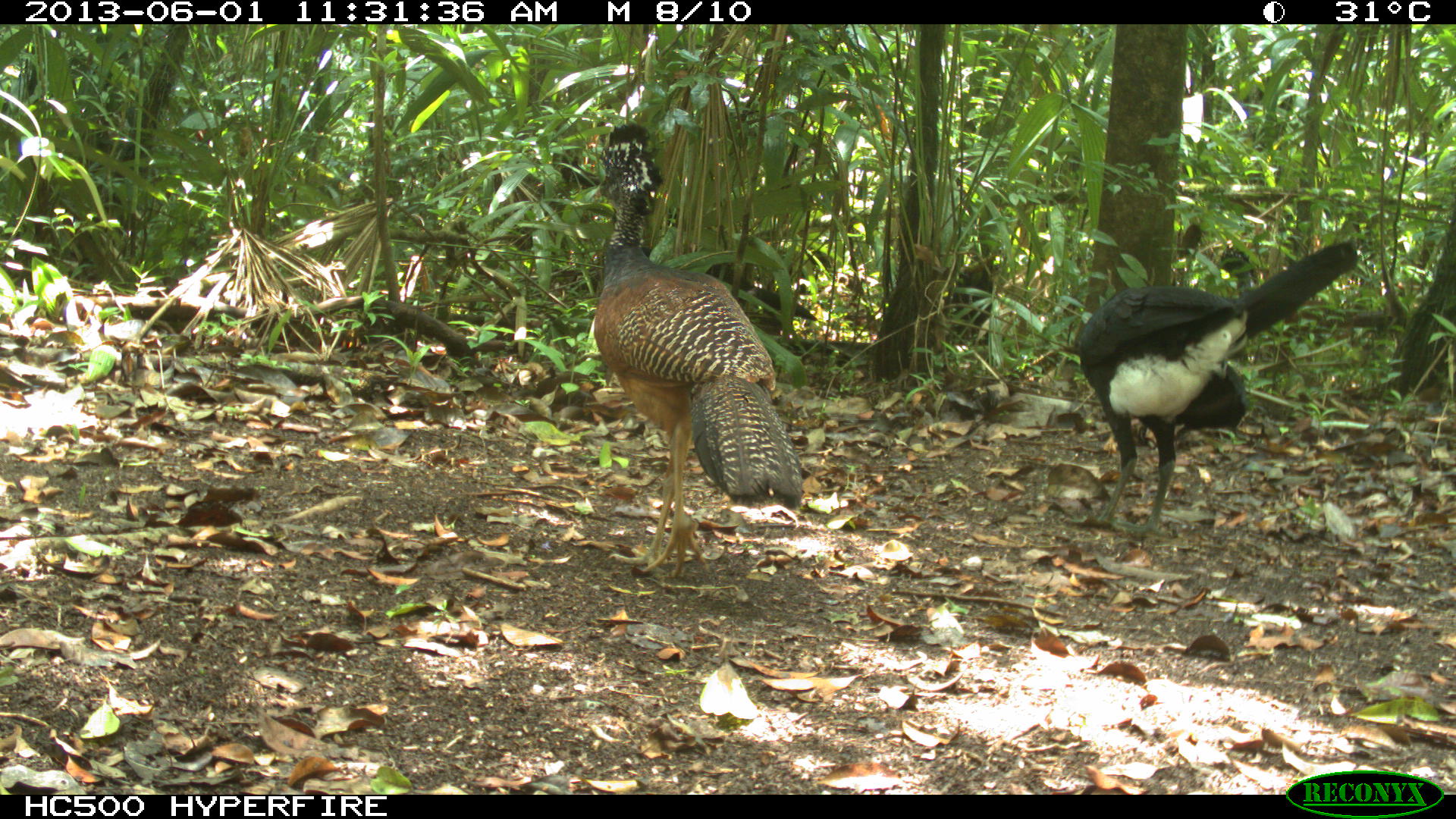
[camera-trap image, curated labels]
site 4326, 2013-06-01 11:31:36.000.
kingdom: Animalia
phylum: Chordata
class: Aves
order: Galliformes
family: Cracidae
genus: Crax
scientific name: Crax rubra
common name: great curassow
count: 2